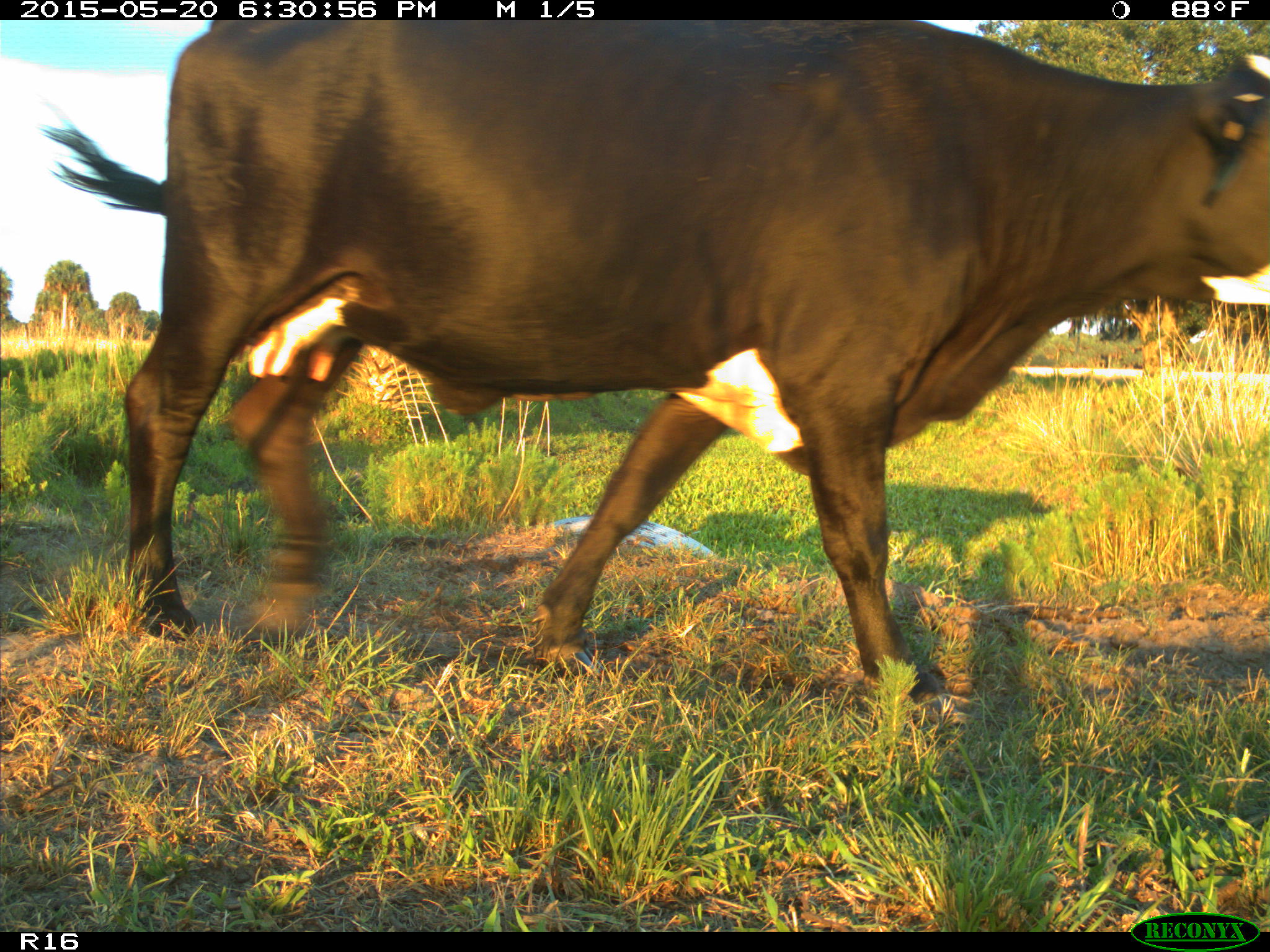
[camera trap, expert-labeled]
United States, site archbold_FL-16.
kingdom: Animalia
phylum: Chordata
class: Mammalia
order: Artiodactyla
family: Bovidae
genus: Bos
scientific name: Bos taurus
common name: domestic cow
Bos taurus (domestic cow).